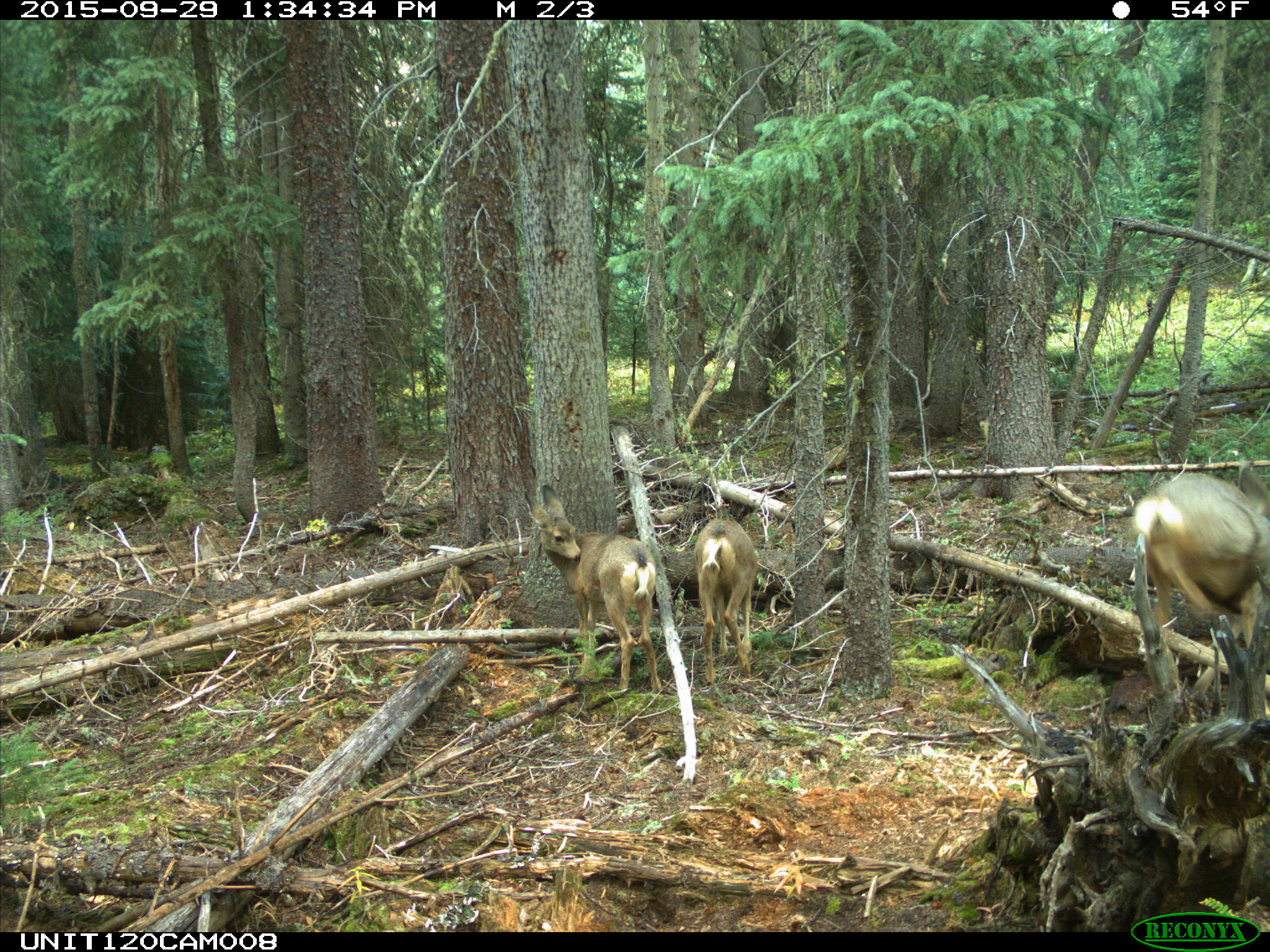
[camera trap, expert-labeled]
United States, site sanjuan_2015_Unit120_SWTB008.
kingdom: Animalia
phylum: Chordata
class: Mammalia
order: Artiodactyla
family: Cervidae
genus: Odocoileus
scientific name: Odocoileus hemionus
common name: mule deer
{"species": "Odocoileus hemionus (mule deer)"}